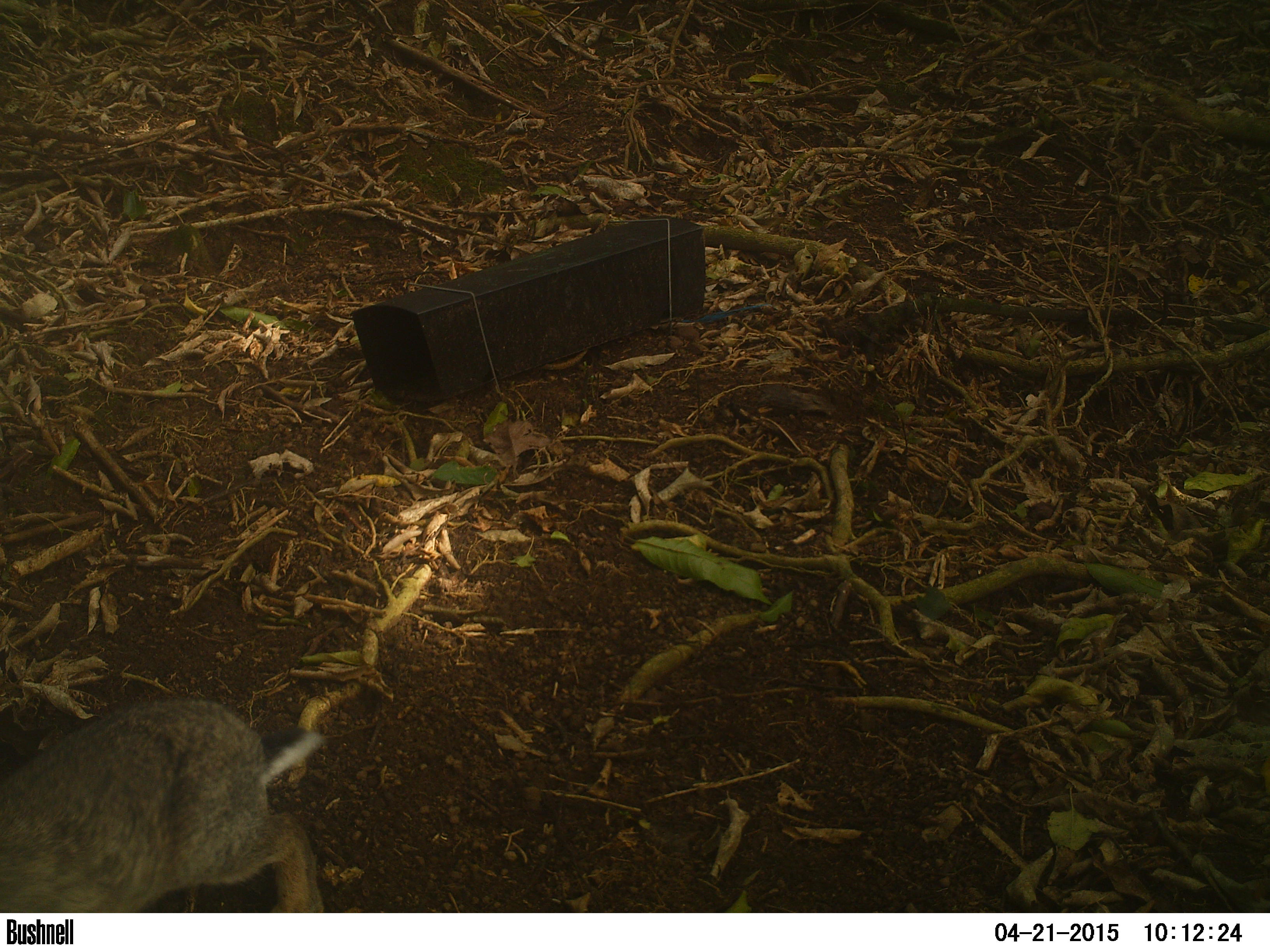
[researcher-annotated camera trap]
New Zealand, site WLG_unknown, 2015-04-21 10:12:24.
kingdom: Animalia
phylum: Chordata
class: Mammalia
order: Lagomorpha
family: Leporidae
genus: Oryctolagus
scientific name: Oryctolagus cuniculus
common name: european rabbit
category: rabbit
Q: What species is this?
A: Rabbit (european rabbit) (Oryctolagus cuniculus).